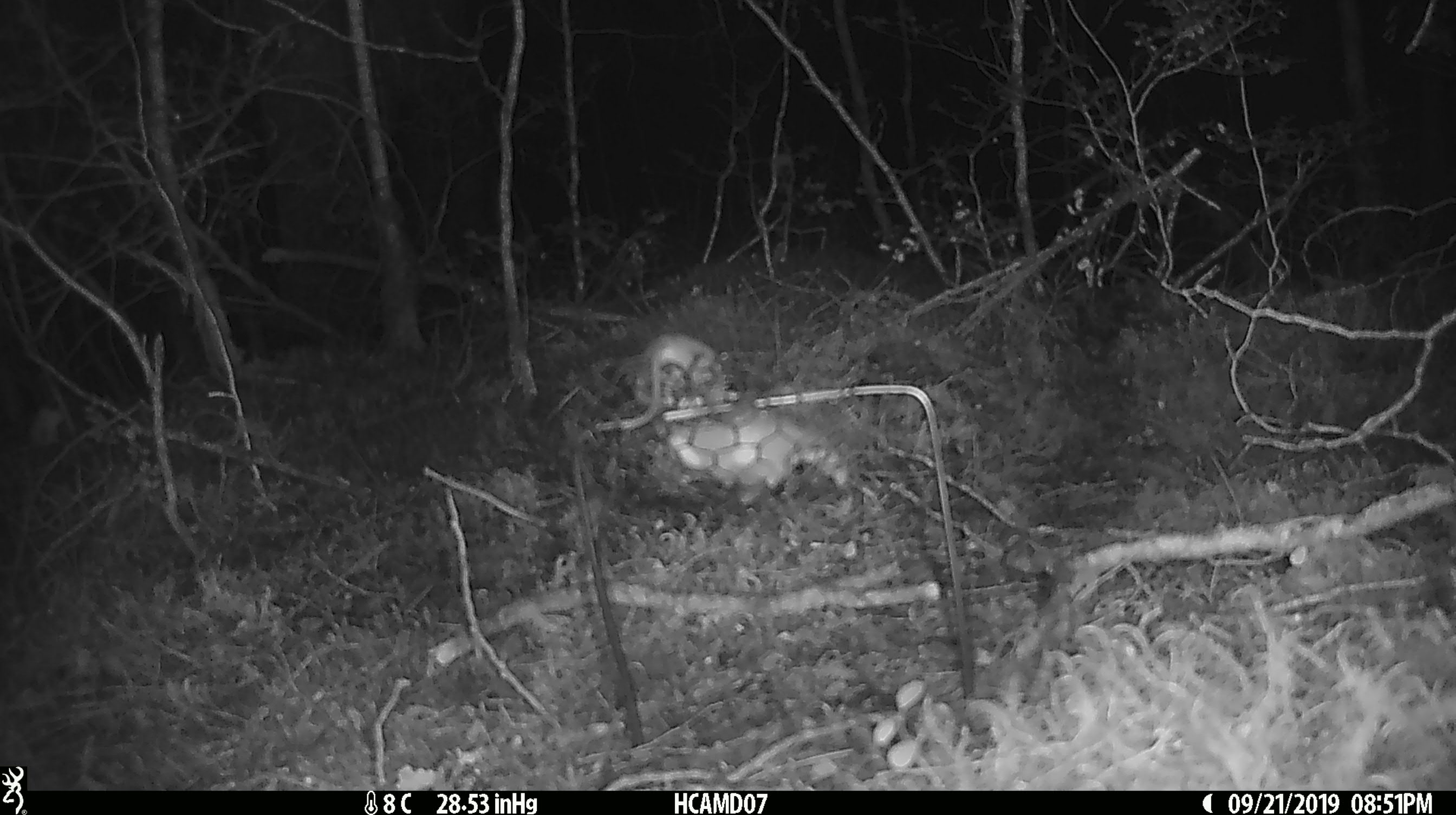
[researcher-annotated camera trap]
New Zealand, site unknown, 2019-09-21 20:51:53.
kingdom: Animalia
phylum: Chordata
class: Mammalia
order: Rodentia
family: Muridae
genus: Mus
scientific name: Mus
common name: mouse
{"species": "mouse (Mus)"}